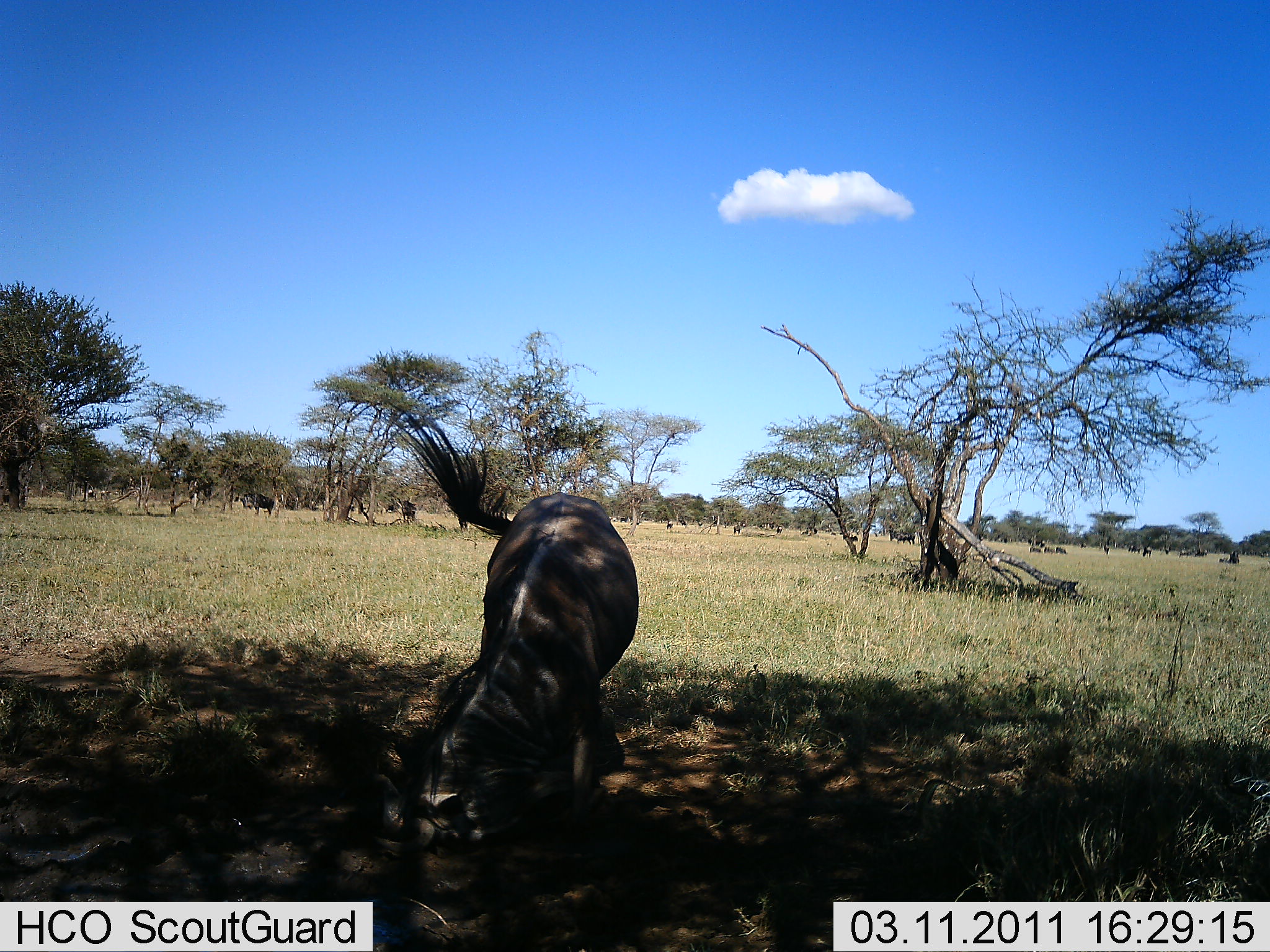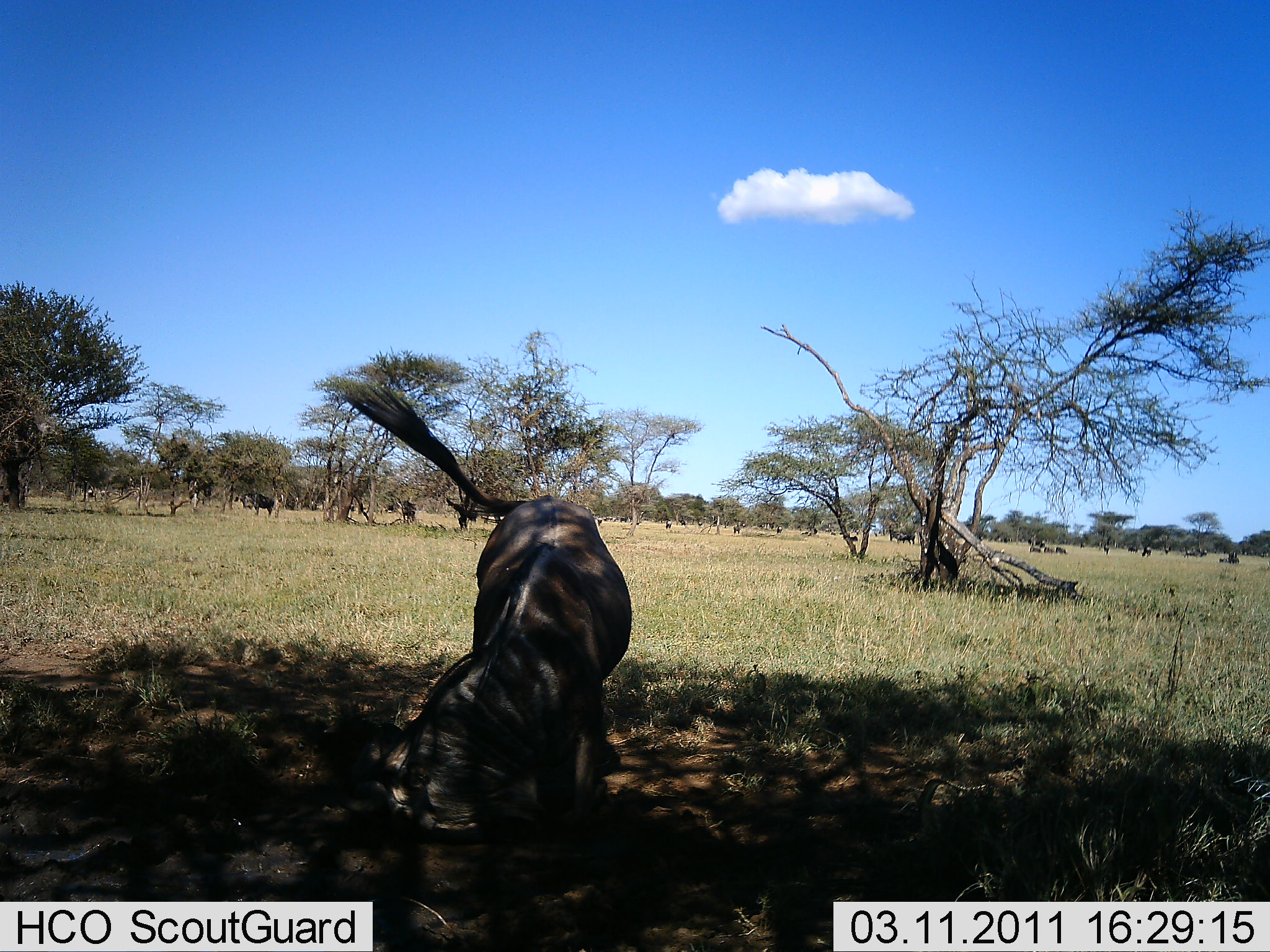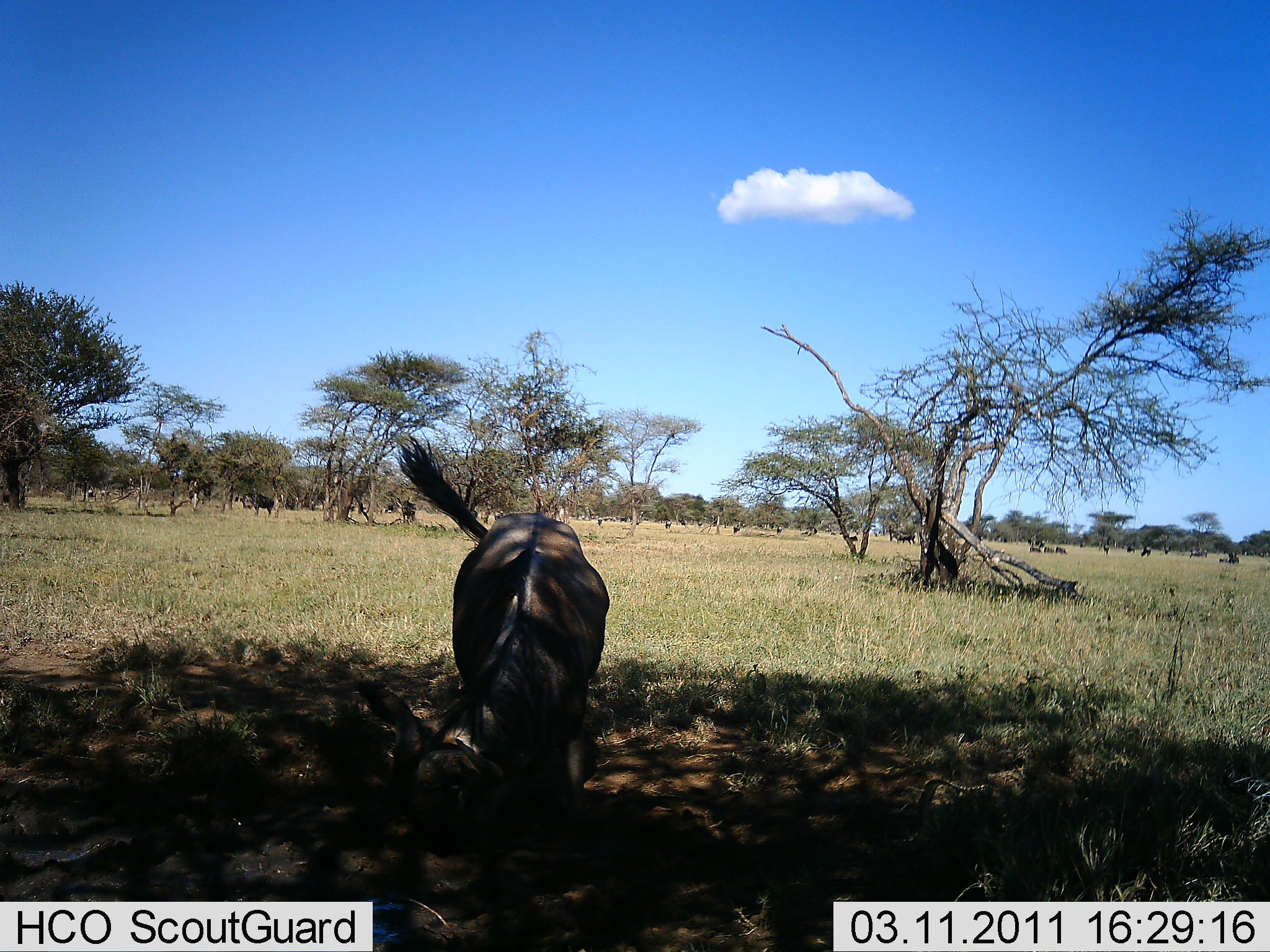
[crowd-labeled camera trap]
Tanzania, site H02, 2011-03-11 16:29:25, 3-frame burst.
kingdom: Animalia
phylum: Chordata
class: Mammalia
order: Artiodactyla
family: Bovidae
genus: Connochaetes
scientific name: Connochaetes taurinus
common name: blue wildebeest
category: wildebeest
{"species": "wildebeest (blue wildebeest) (Connochaetes taurinus)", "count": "1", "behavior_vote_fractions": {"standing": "43%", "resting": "29%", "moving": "29%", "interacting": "14%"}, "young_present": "0%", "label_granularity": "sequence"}